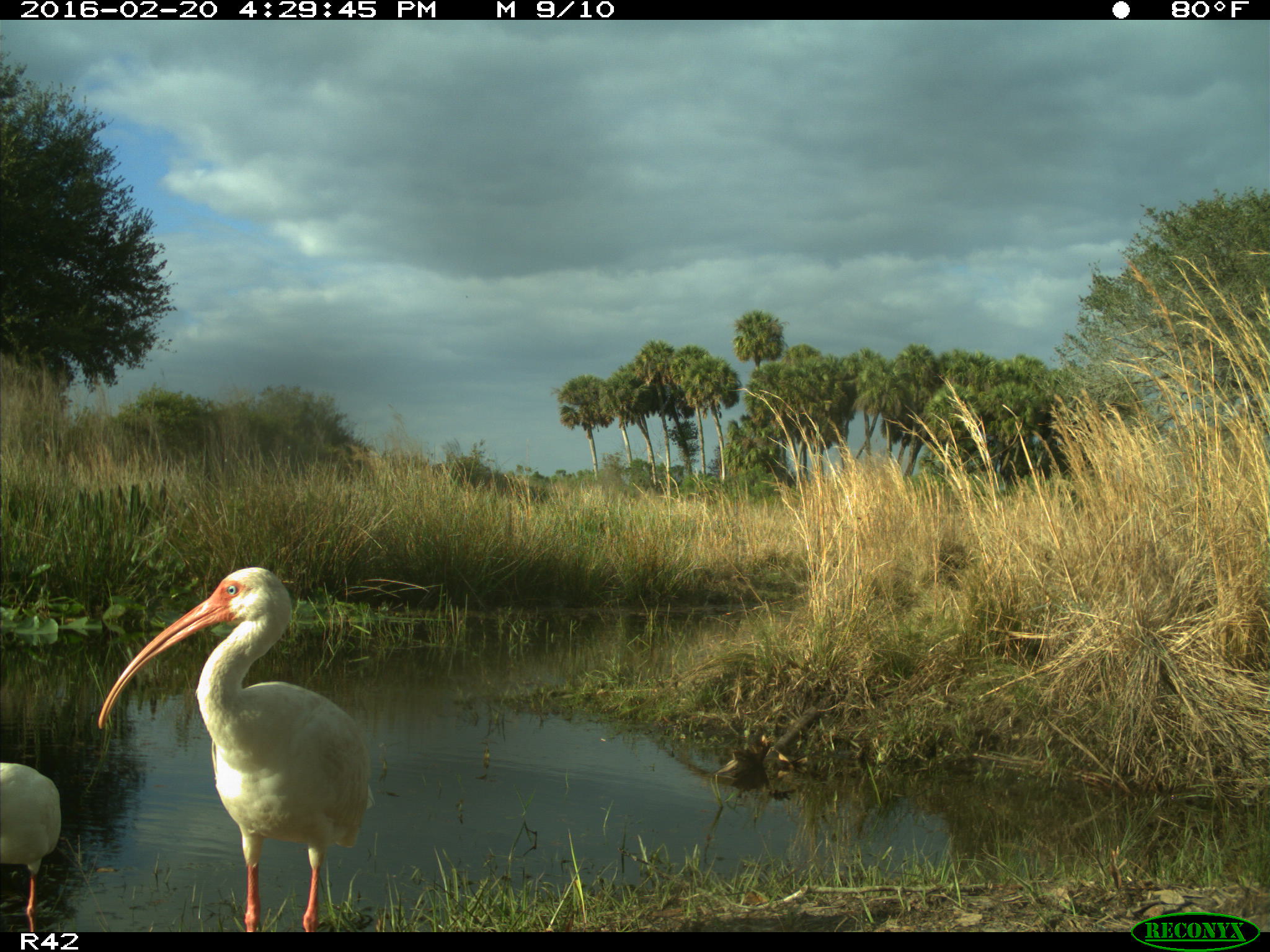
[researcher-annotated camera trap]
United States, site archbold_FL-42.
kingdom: Animalia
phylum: Chordata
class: Aves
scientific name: Aves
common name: birds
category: unidentified bird